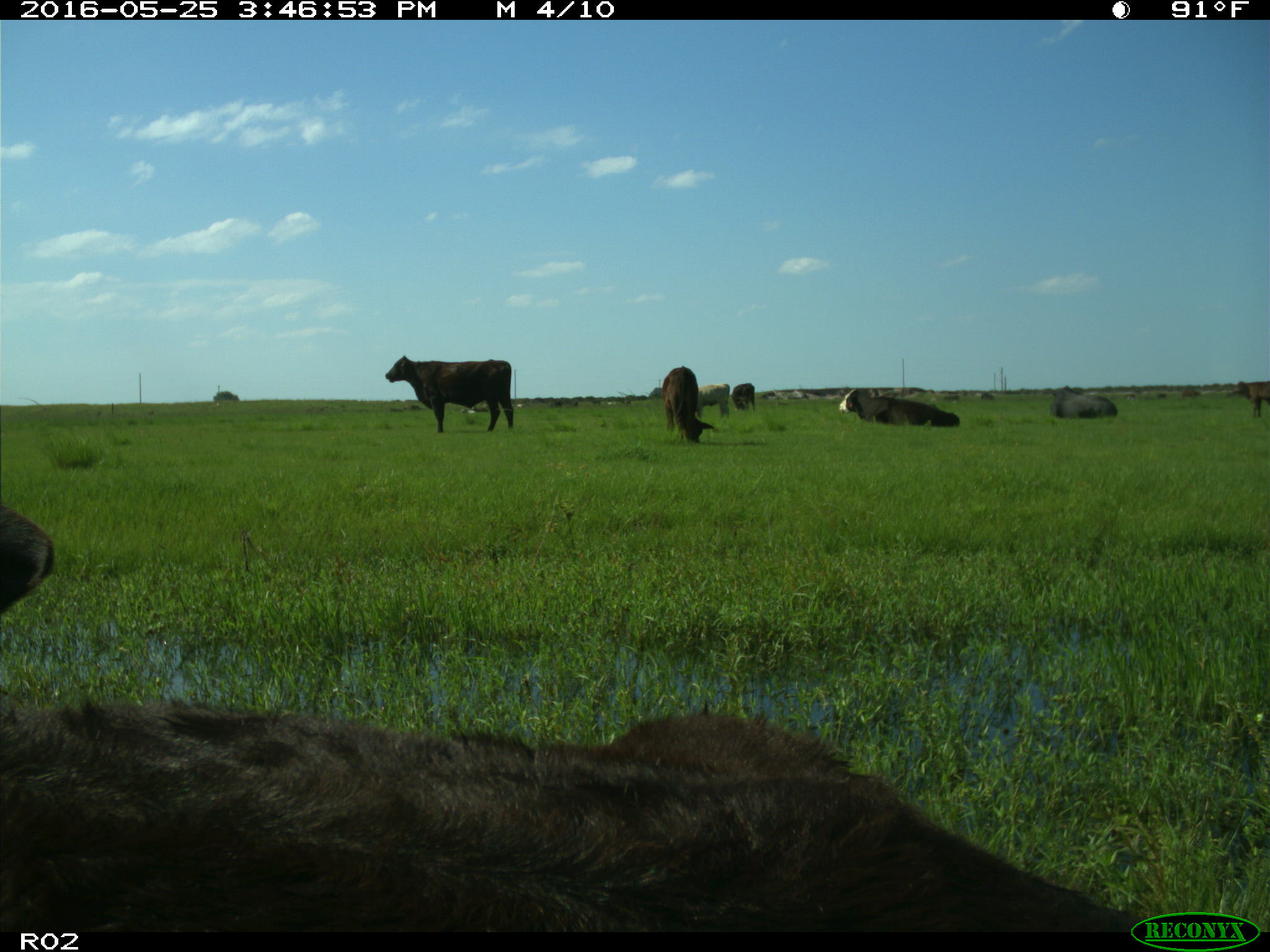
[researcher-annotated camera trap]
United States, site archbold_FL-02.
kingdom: Animalia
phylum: Chordata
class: Mammalia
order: Artiodactyla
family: Bovidae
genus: Bos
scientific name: Bos taurus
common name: domestic cow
Bos taurus (domestic cow).